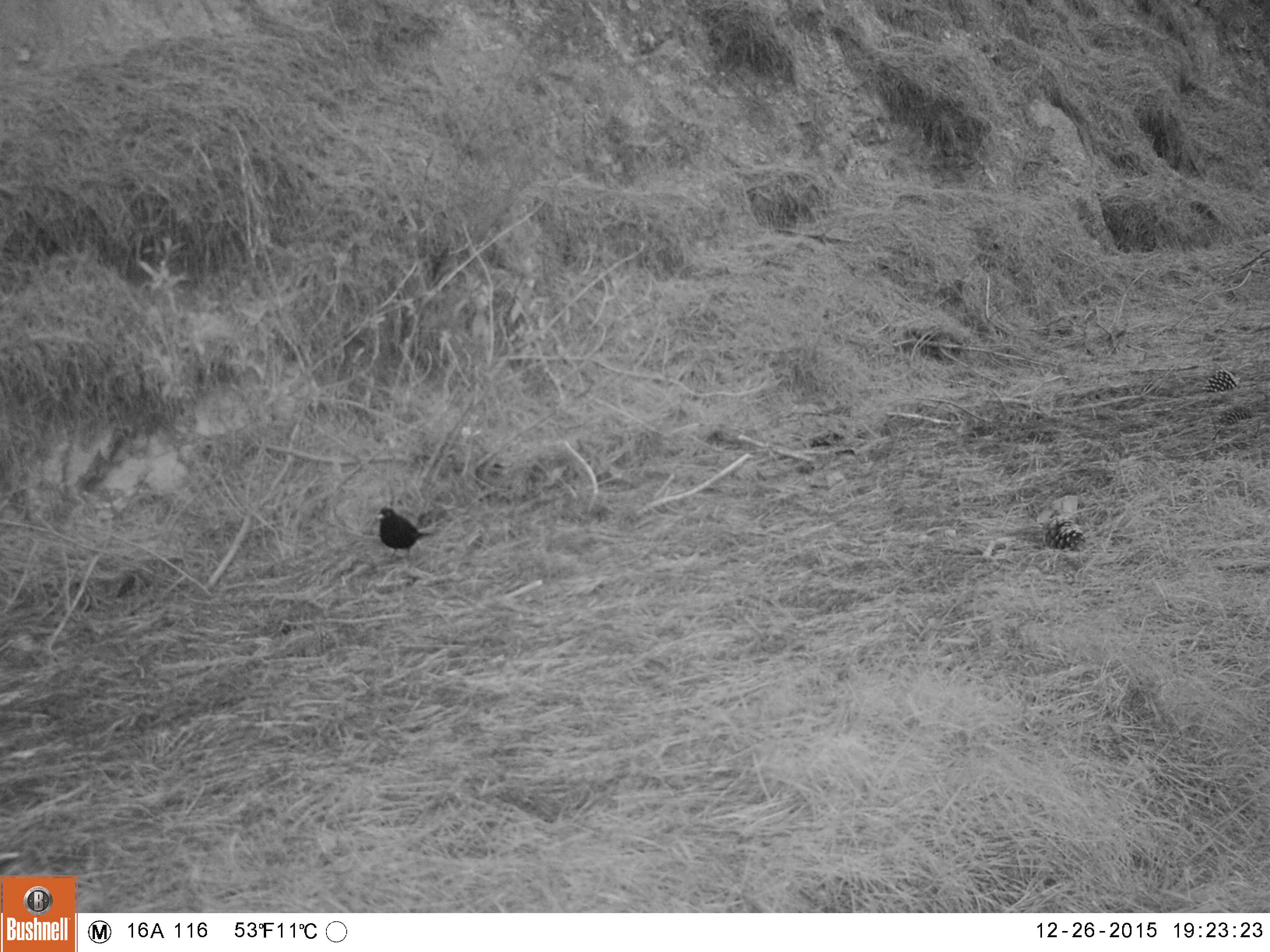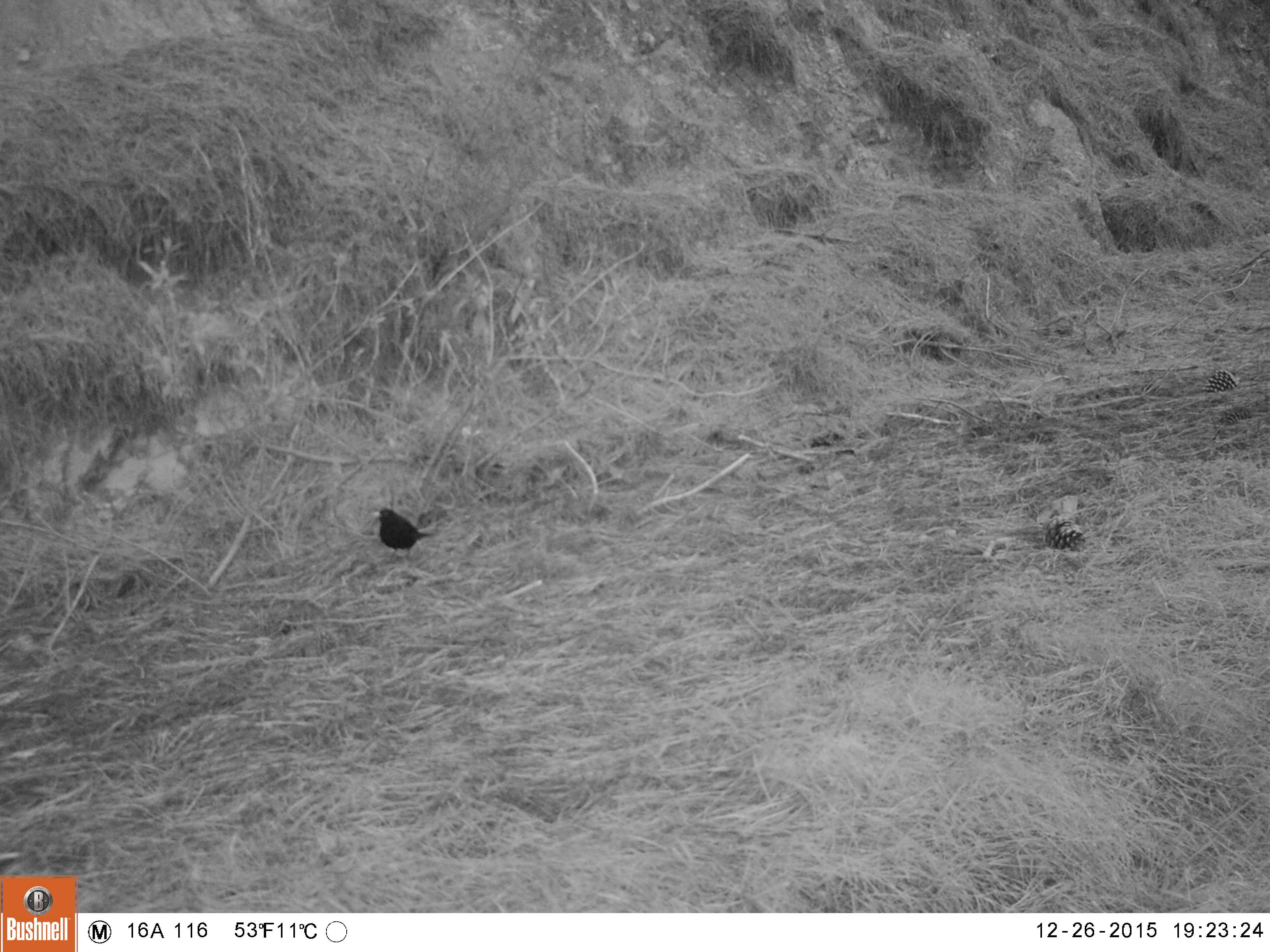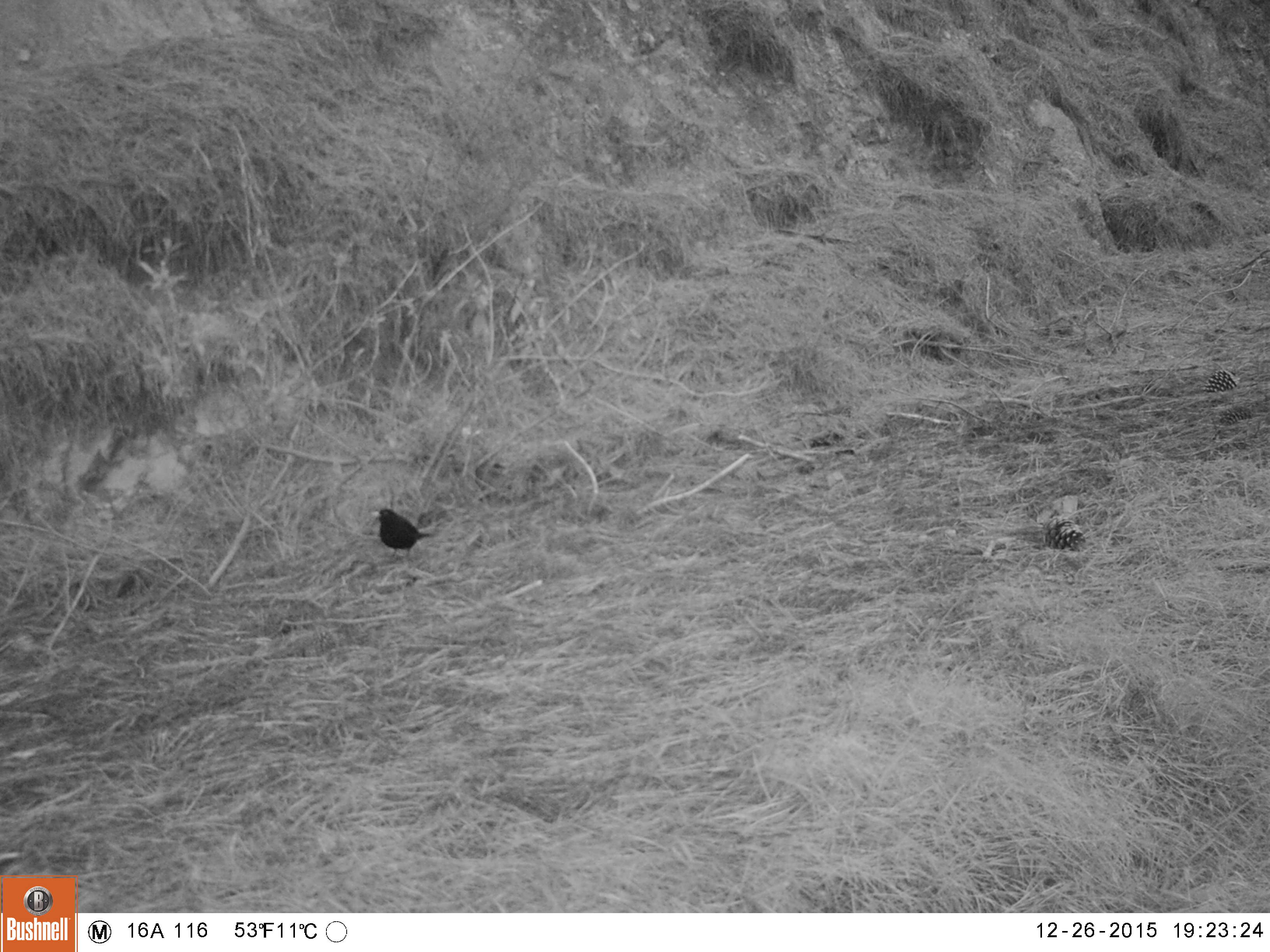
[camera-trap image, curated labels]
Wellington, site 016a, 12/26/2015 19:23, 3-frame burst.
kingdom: Animalia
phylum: Chordata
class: Aves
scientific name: Aves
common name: bird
Bird (Aves).